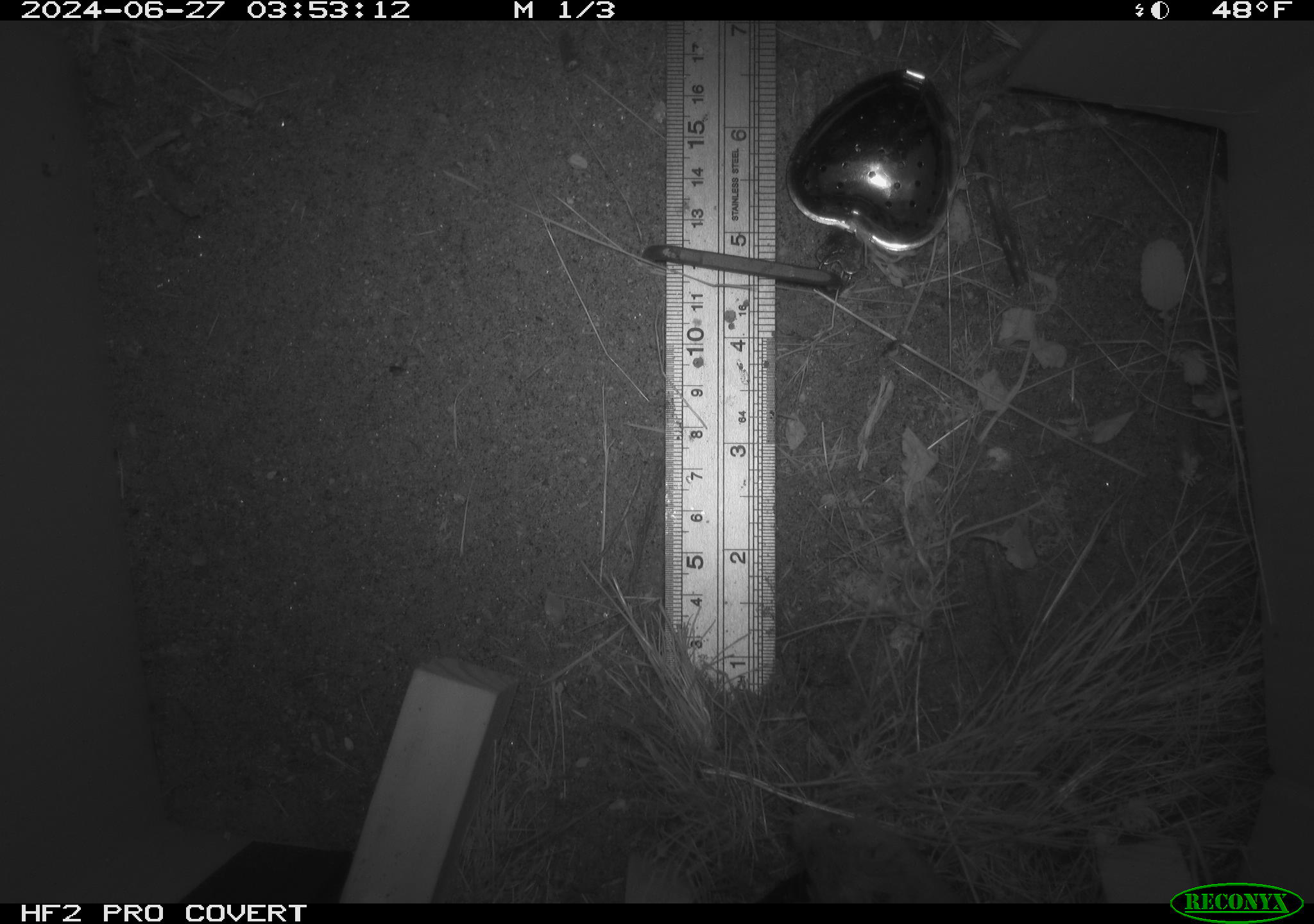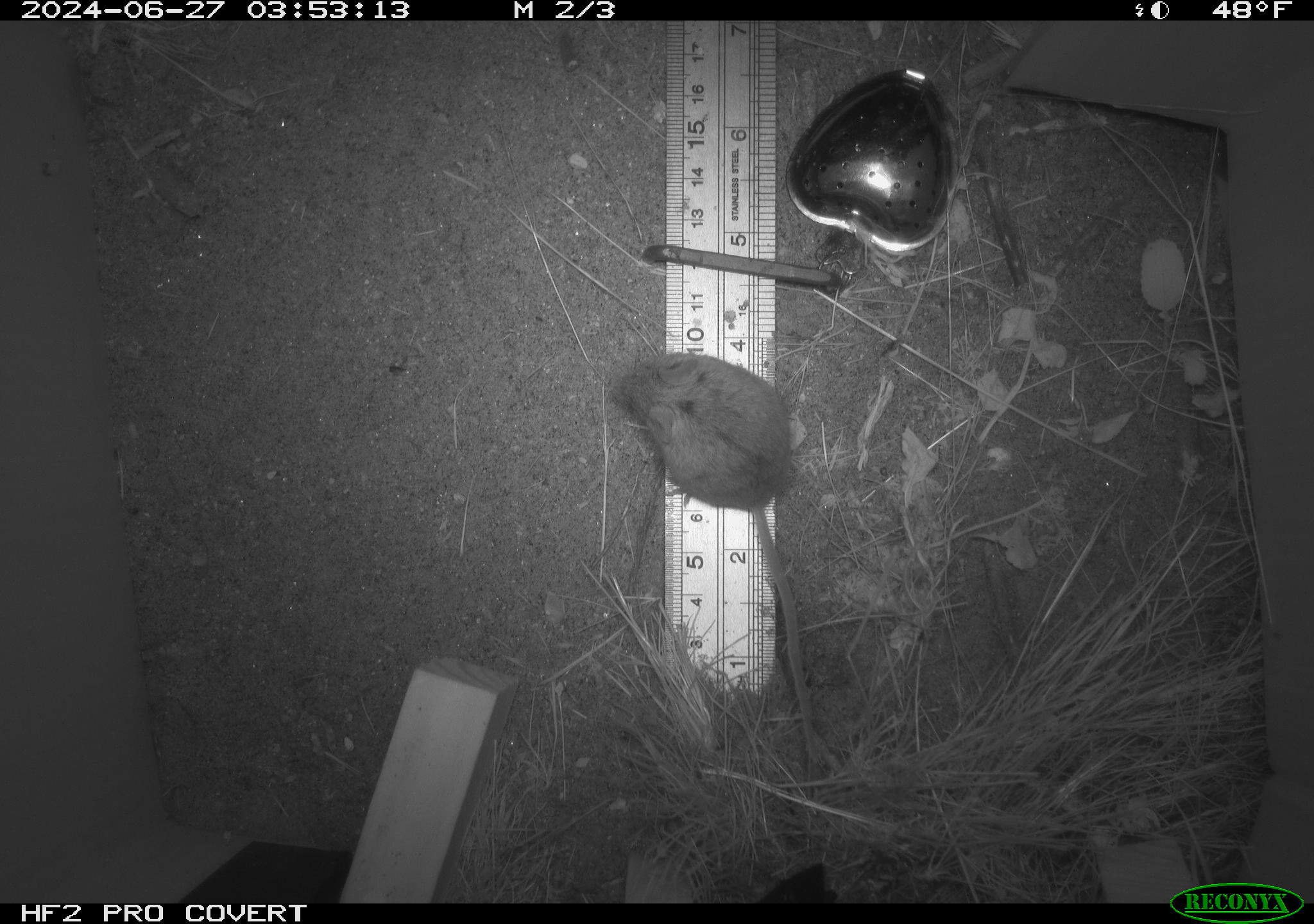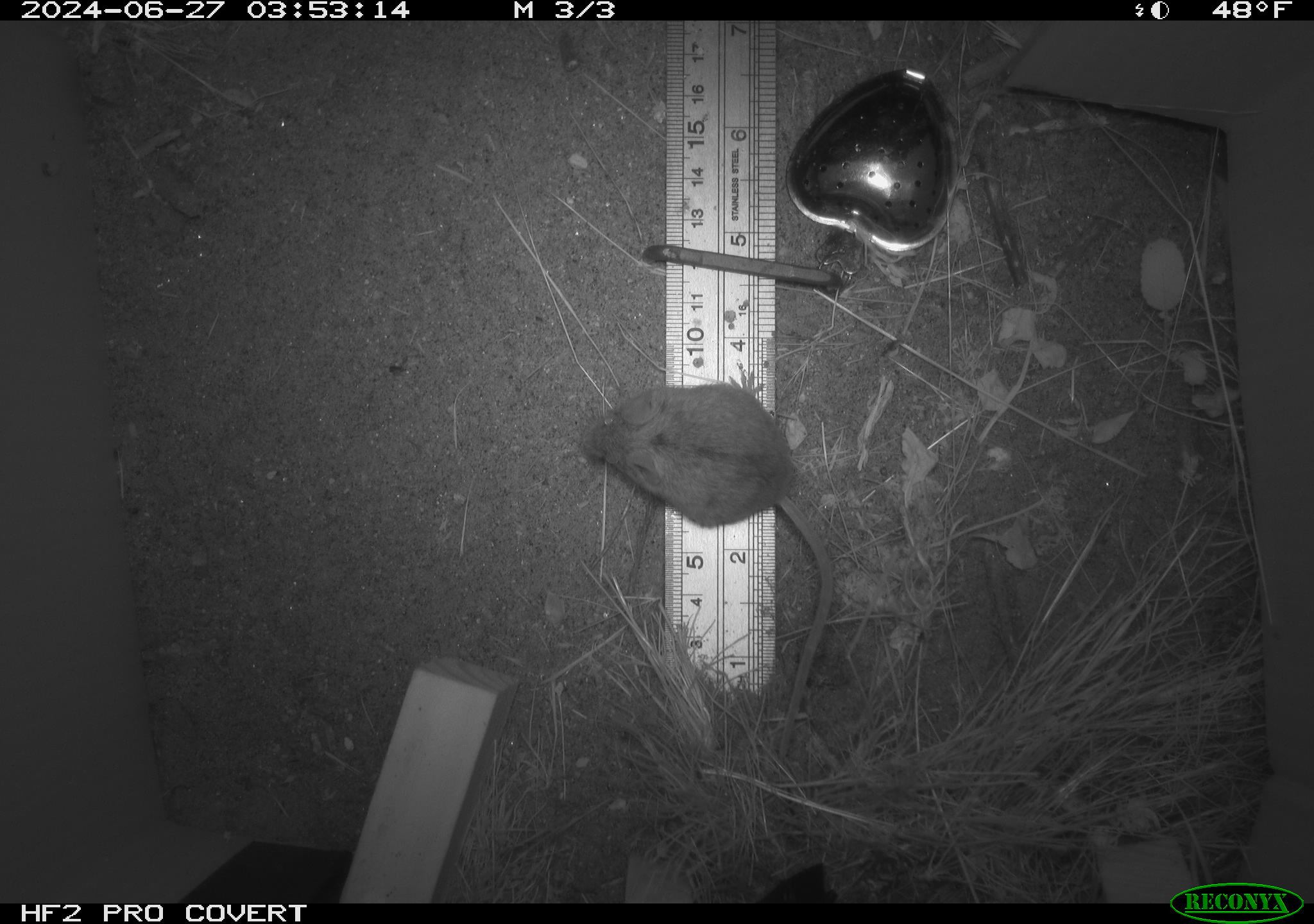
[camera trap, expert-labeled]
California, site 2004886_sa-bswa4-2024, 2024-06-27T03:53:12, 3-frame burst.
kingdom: Animalia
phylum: Chordata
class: Mammalia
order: Rodentia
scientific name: Rodentia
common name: rodent